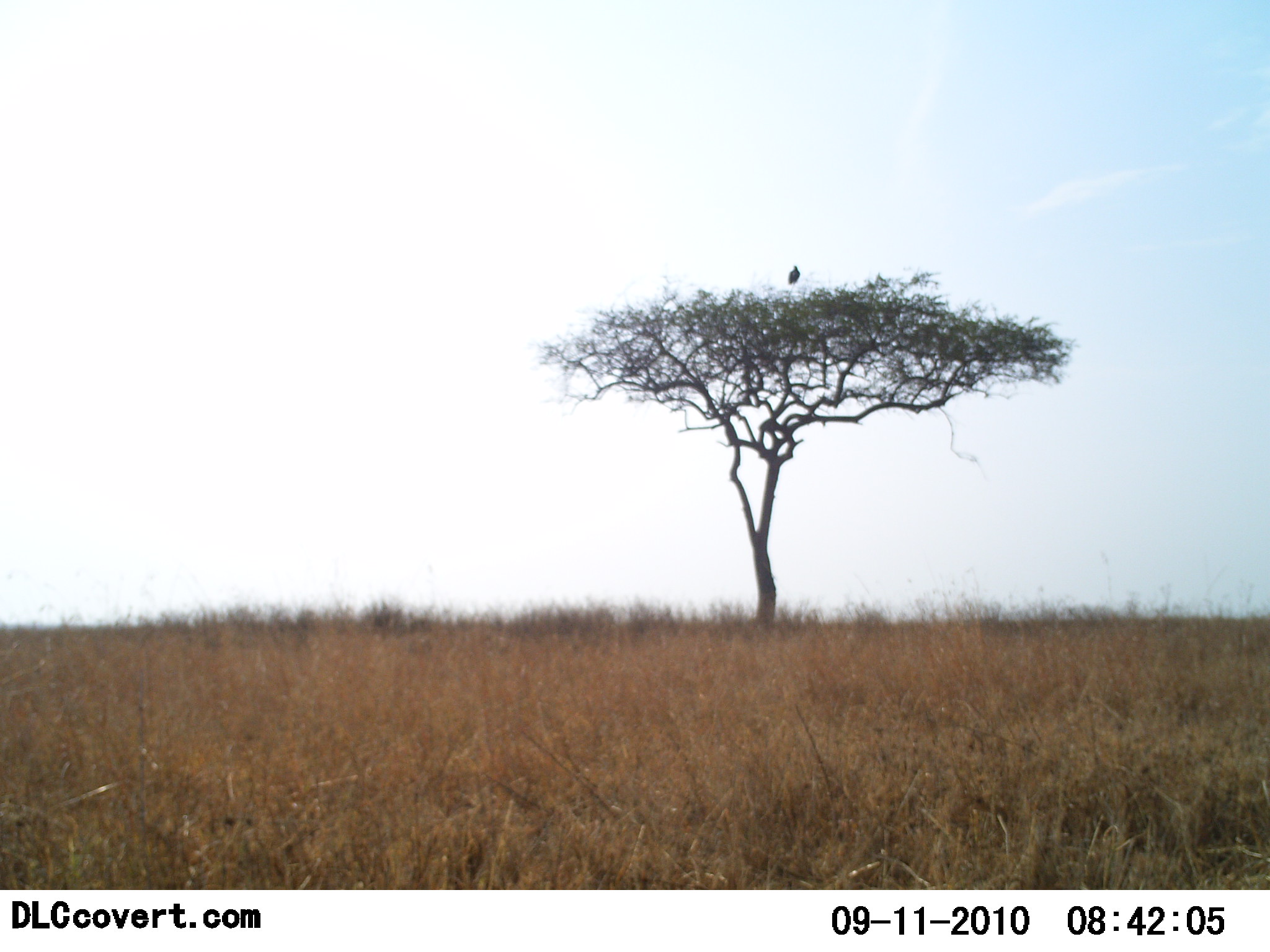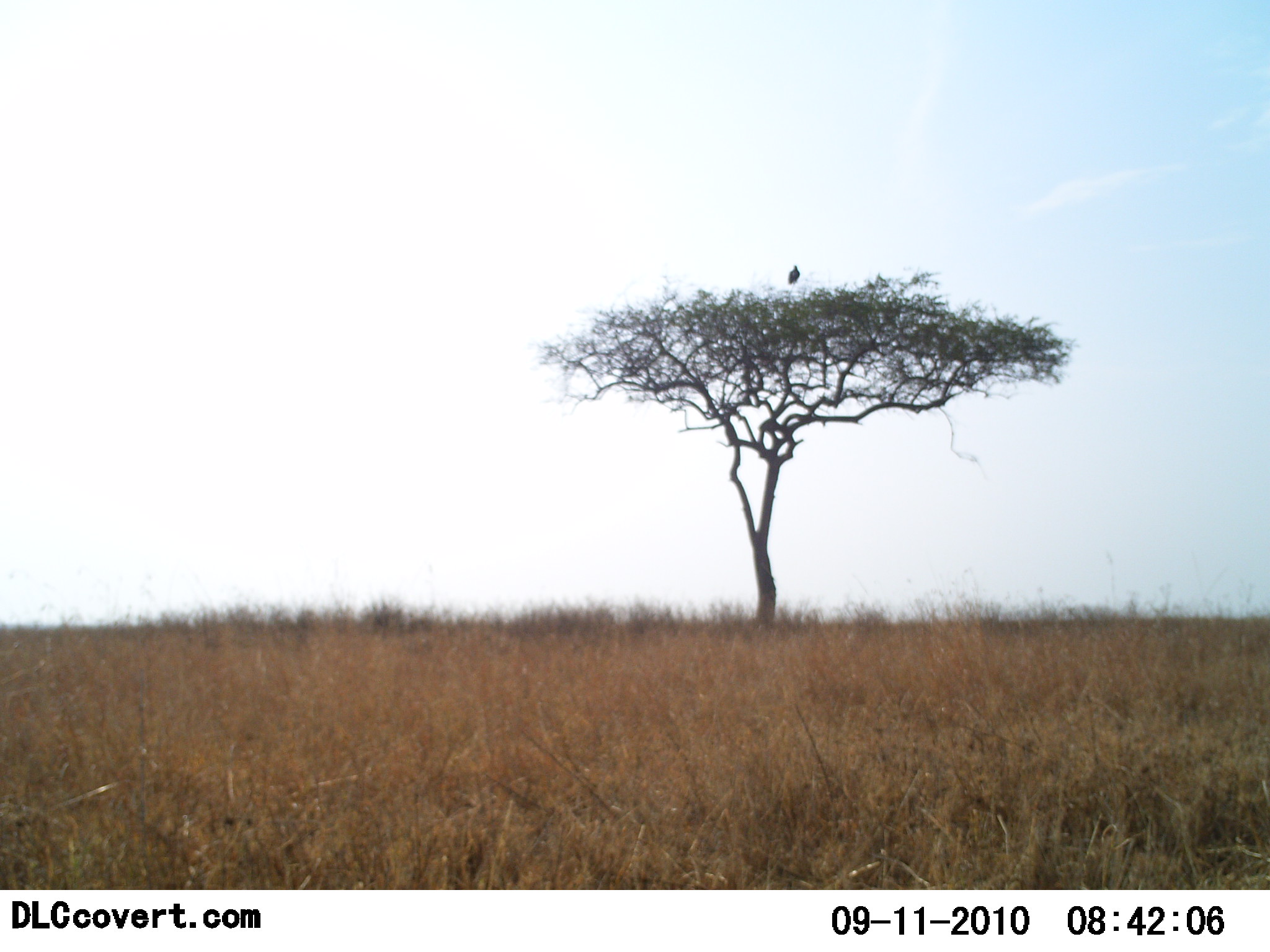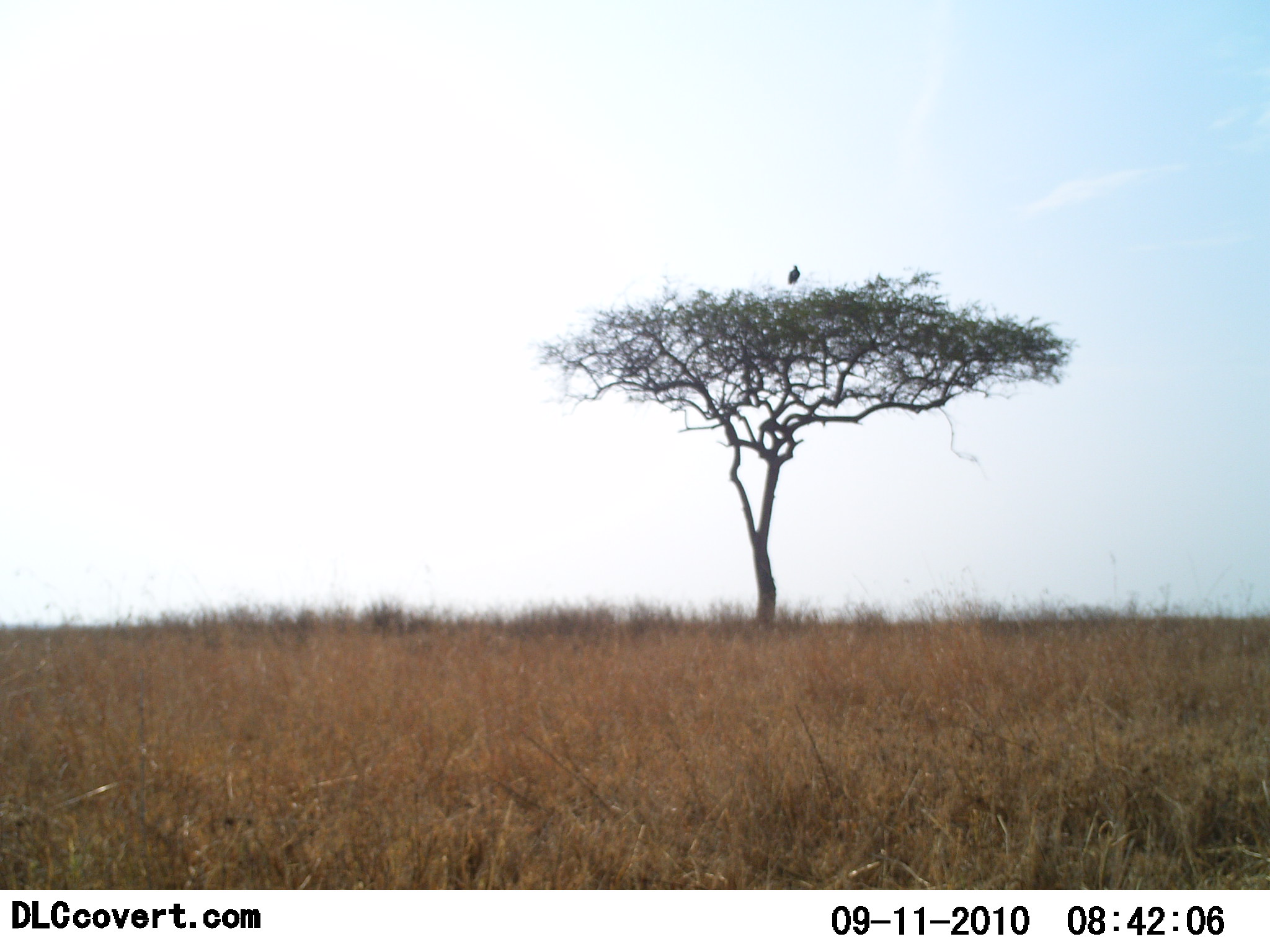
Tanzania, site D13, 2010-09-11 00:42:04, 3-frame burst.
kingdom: Animalia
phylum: Chordata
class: Aves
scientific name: Aves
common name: bird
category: otherbird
Otherbird (bird) (Aves), count 1. Behavior (volunteer vote fractions): standing 45%, resting 55%, moving 0%, interacting 0%. Young present (vote fraction): 0%. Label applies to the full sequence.